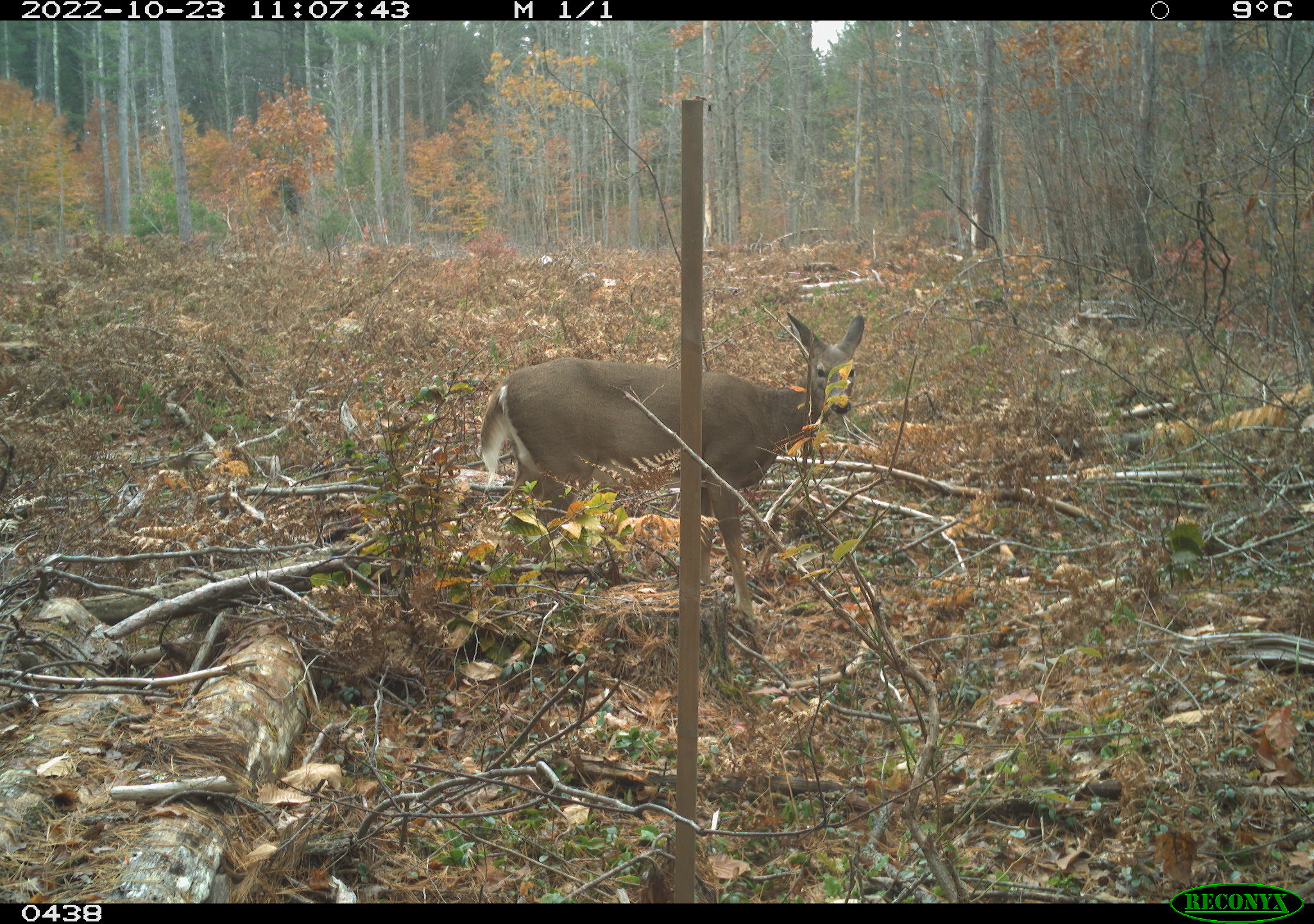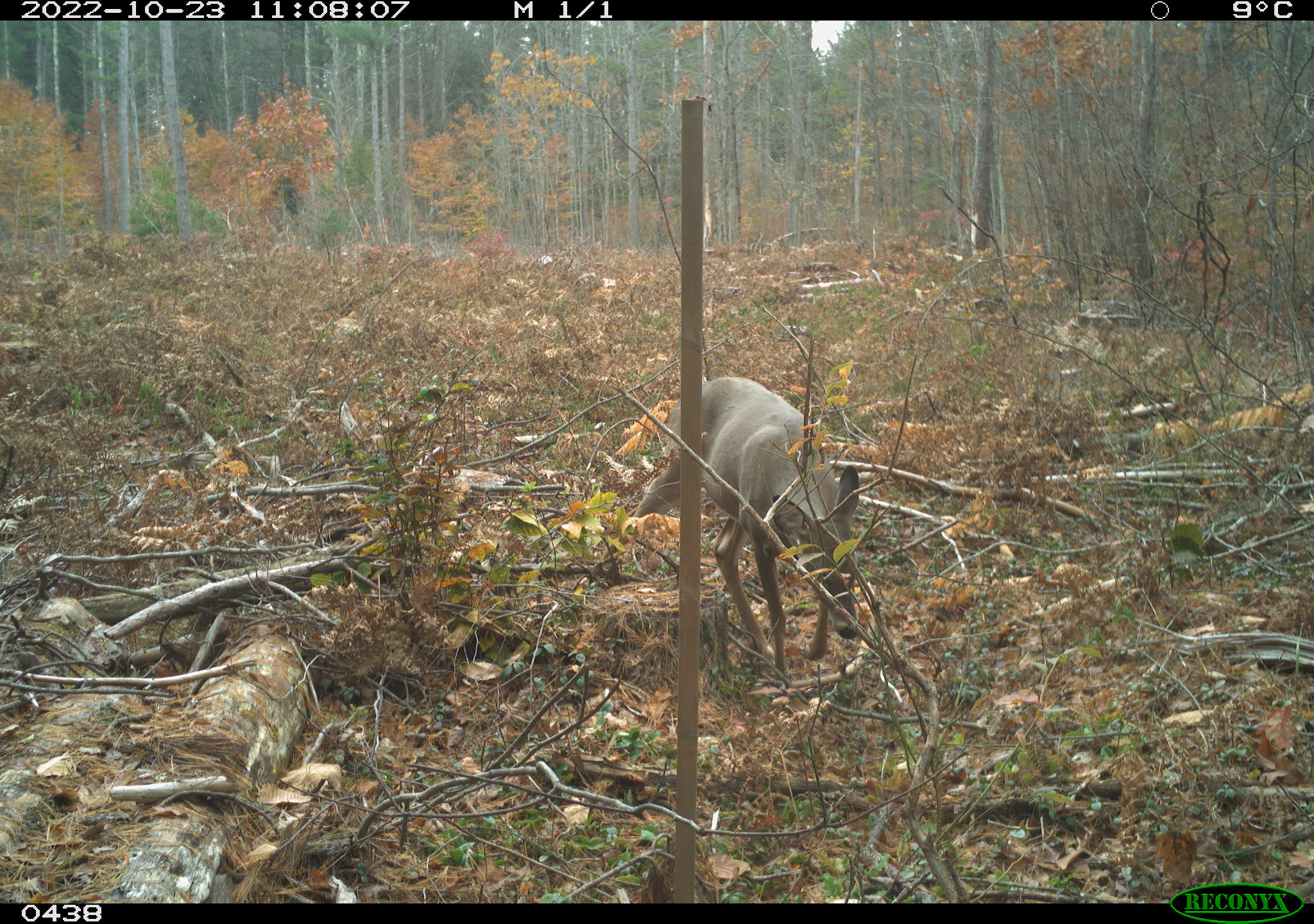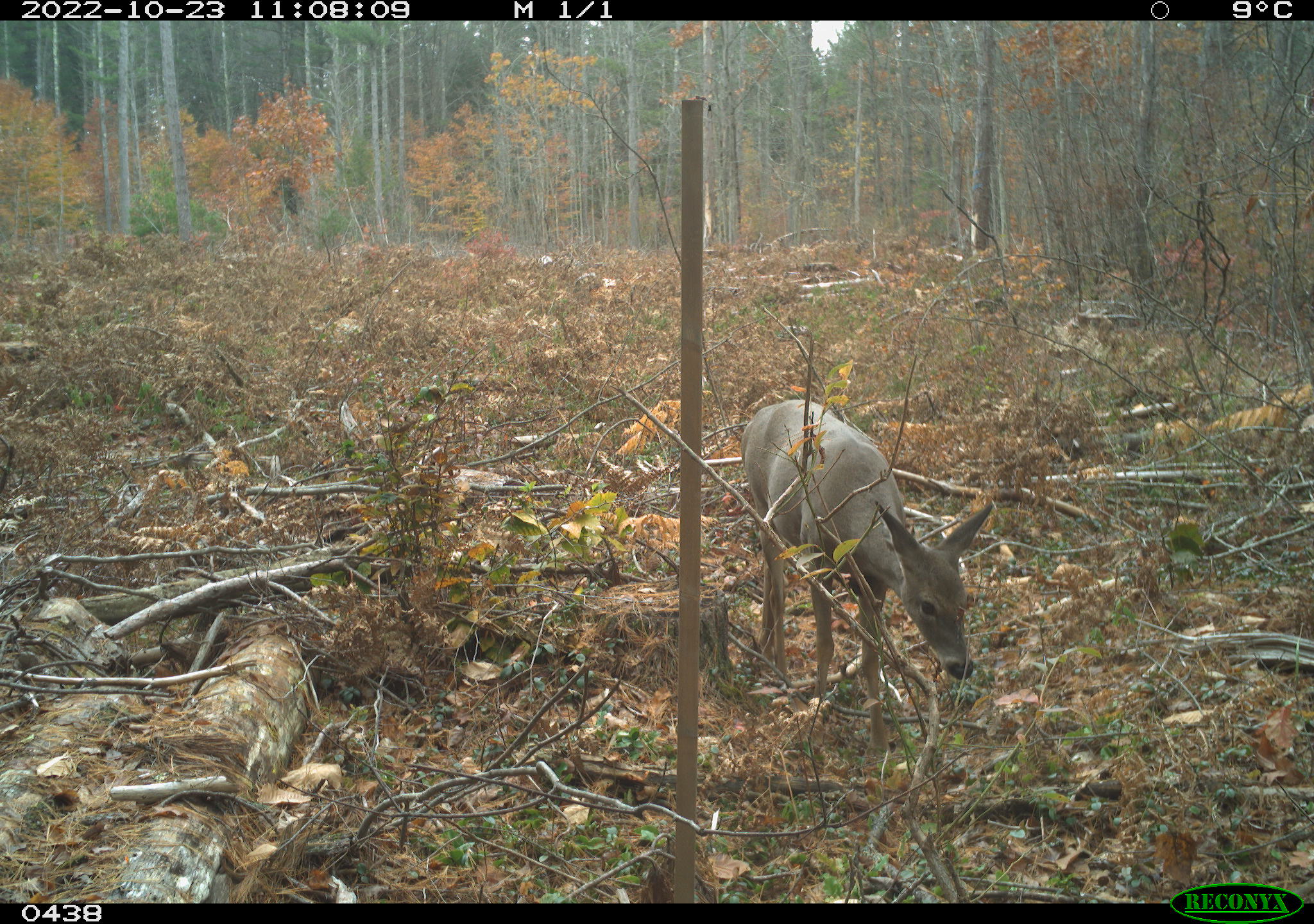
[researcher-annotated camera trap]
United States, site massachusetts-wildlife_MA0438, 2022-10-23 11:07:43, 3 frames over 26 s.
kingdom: Animalia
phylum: Chordata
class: Mammalia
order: Artiodactyla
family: Cervidae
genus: Odocoileus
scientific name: Odocoileus virginianus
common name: white-tailed deer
White-tailed deer (Odocoileus virginianus).